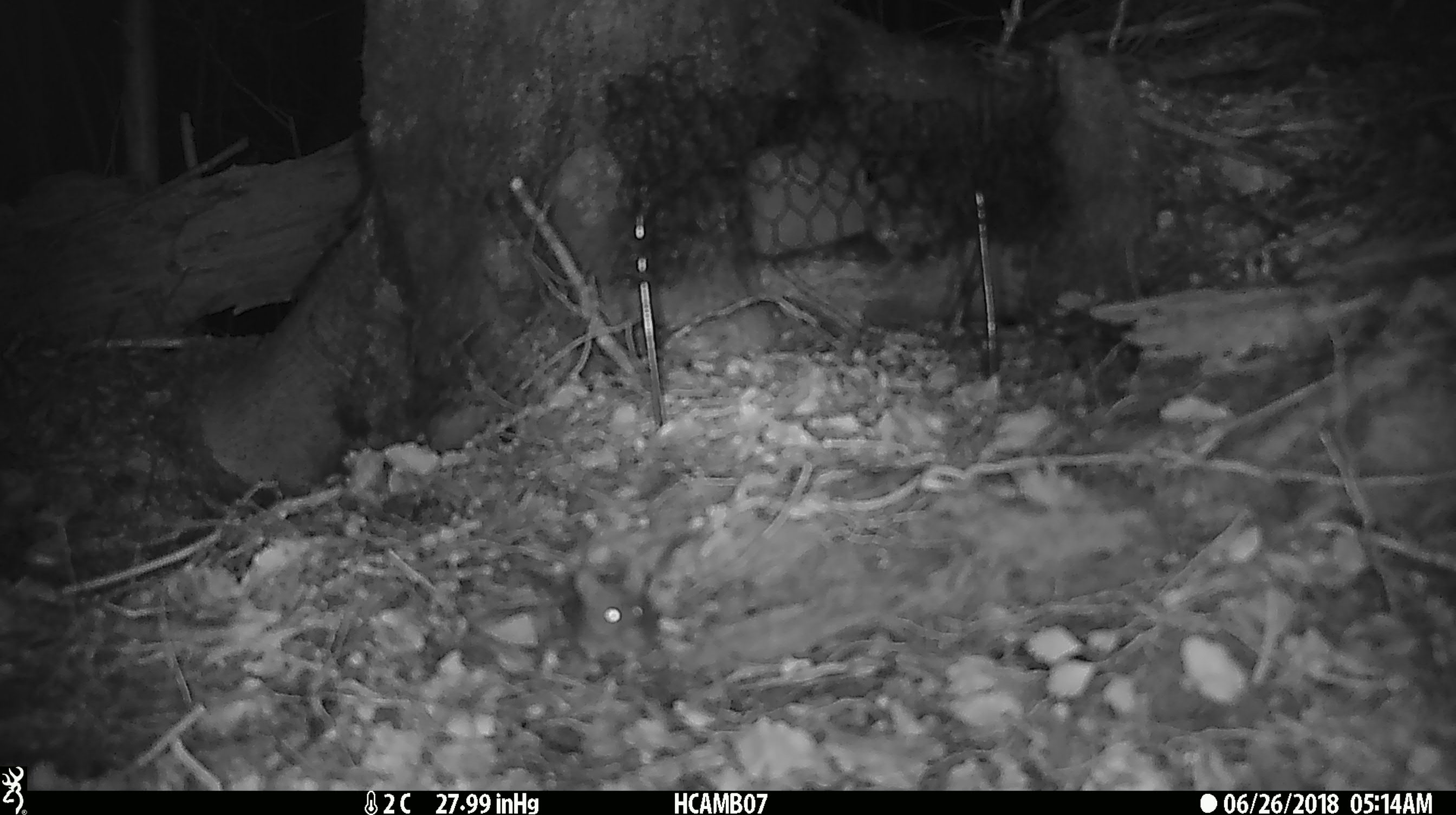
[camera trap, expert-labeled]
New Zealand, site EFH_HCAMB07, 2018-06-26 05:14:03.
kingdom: Animalia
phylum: Chordata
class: Mammalia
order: Rodentia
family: Muridae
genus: Mus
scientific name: Mus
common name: mouse